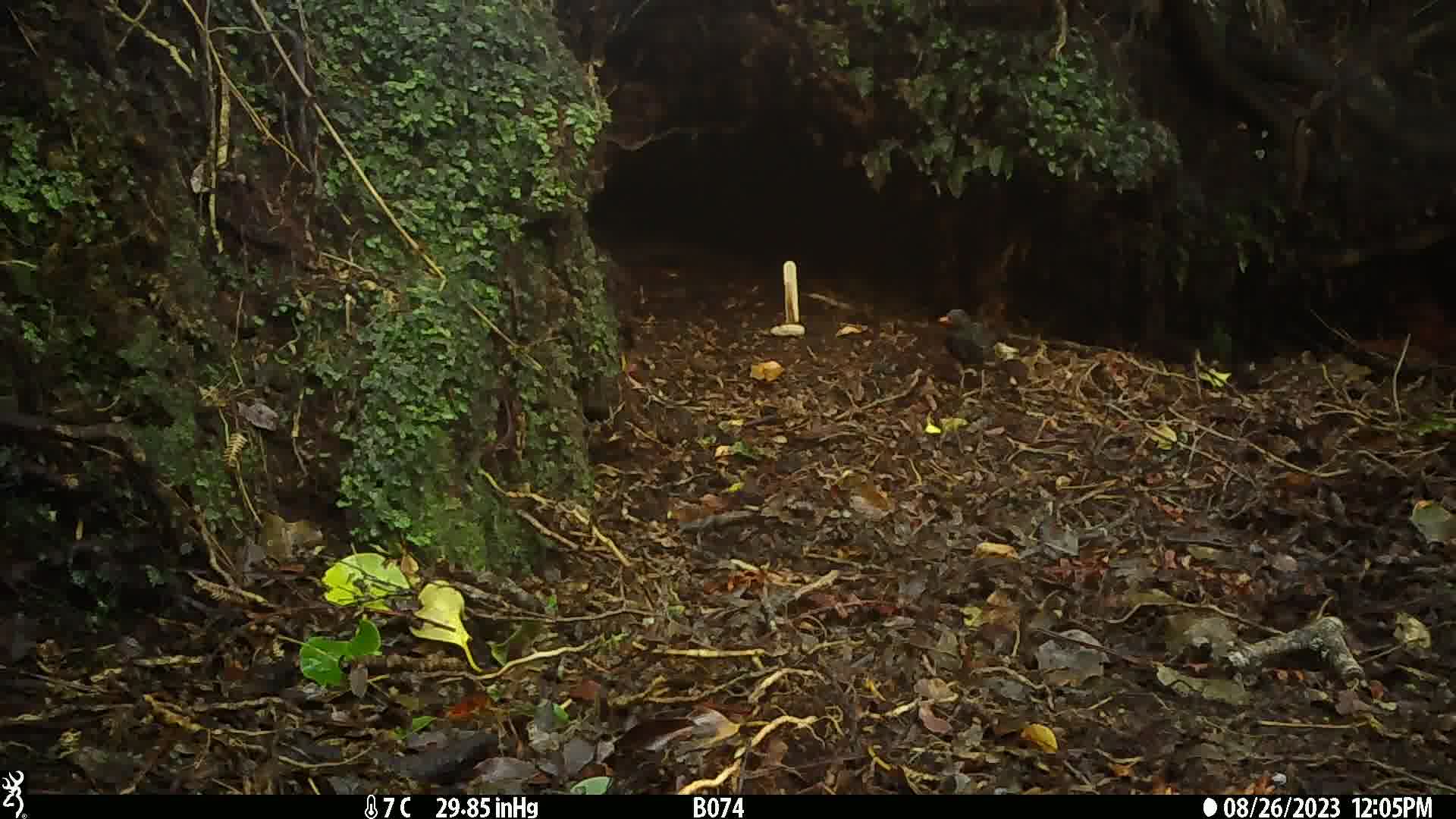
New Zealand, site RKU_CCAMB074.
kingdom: Animalia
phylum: Chordata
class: Aves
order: Passeriformes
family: Turdidae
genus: Turdus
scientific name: Turdus merula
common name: eurasian blackbird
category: blackbird